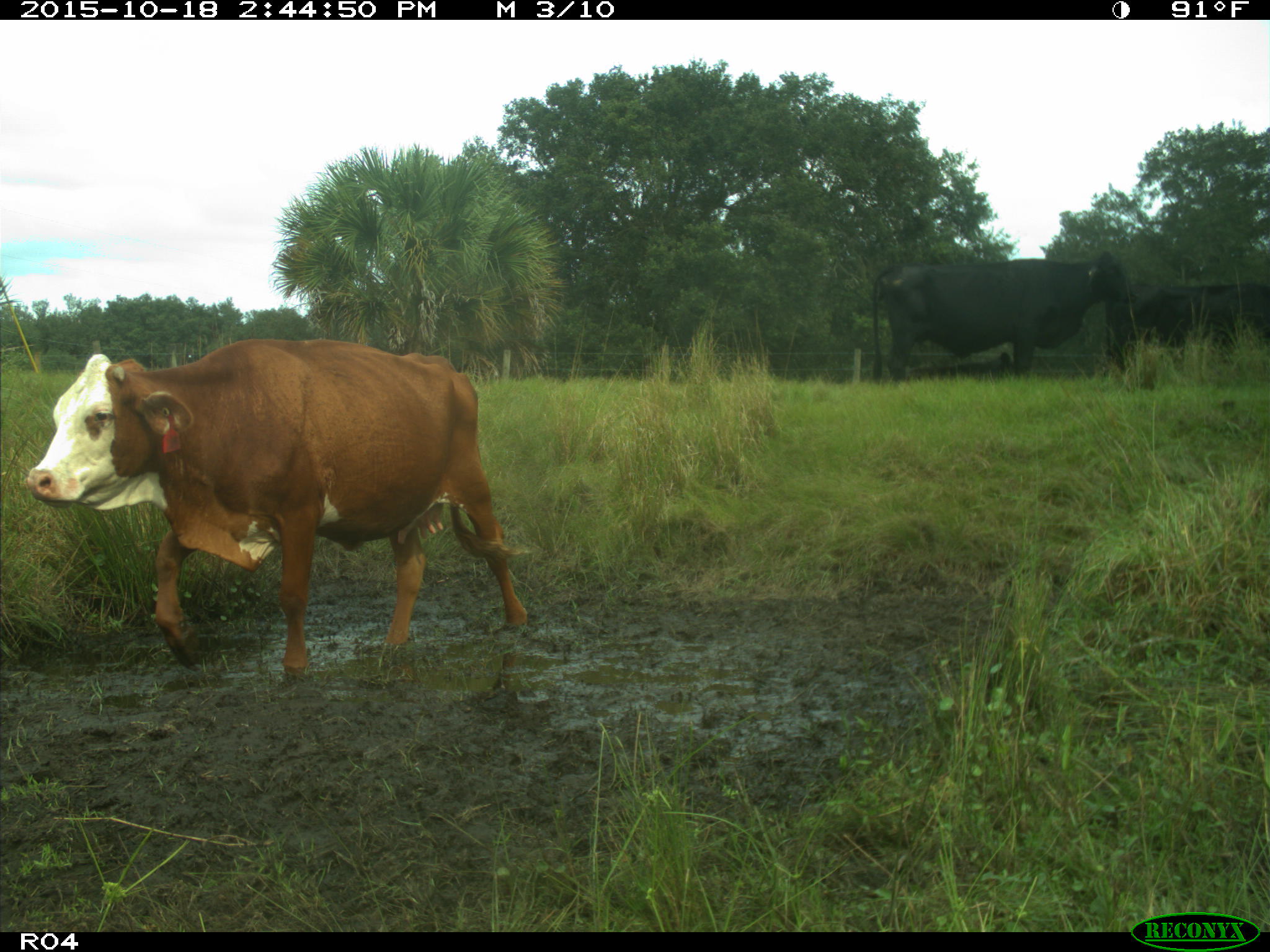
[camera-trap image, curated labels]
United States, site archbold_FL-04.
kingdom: Animalia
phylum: Chordata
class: Mammalia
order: Artiodactyla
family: Bovidae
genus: Bos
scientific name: Bos taurus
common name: domestic cow